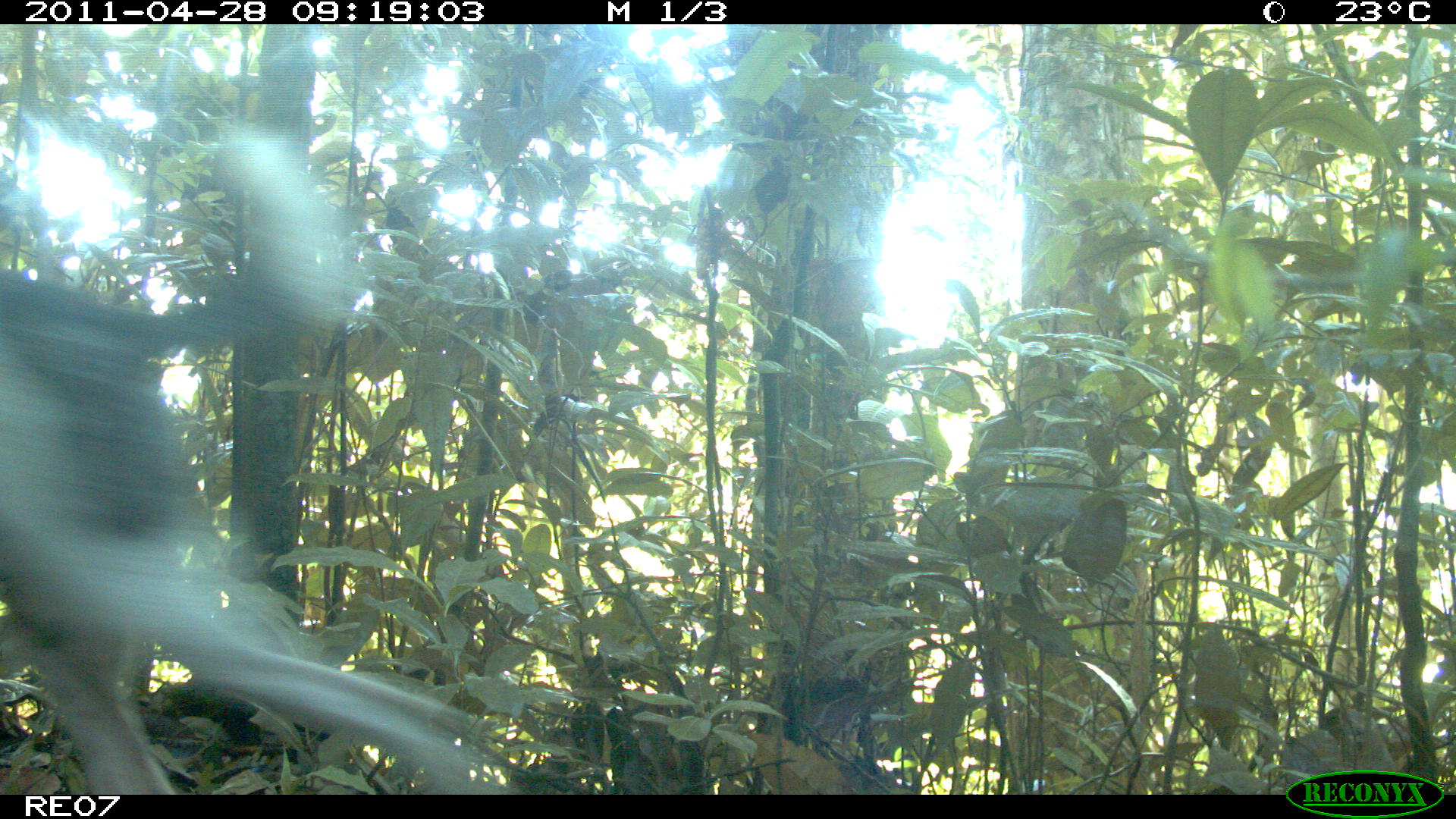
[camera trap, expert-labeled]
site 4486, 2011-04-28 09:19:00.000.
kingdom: Animalia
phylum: Chordata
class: Mammalia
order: Carnivora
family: Canidae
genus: Canis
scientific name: Canis familiaris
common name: domestic dog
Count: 2.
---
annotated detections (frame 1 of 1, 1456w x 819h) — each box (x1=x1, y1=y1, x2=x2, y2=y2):
canis familiaris: (x1=1, y1=132, x2=514, y2=789)